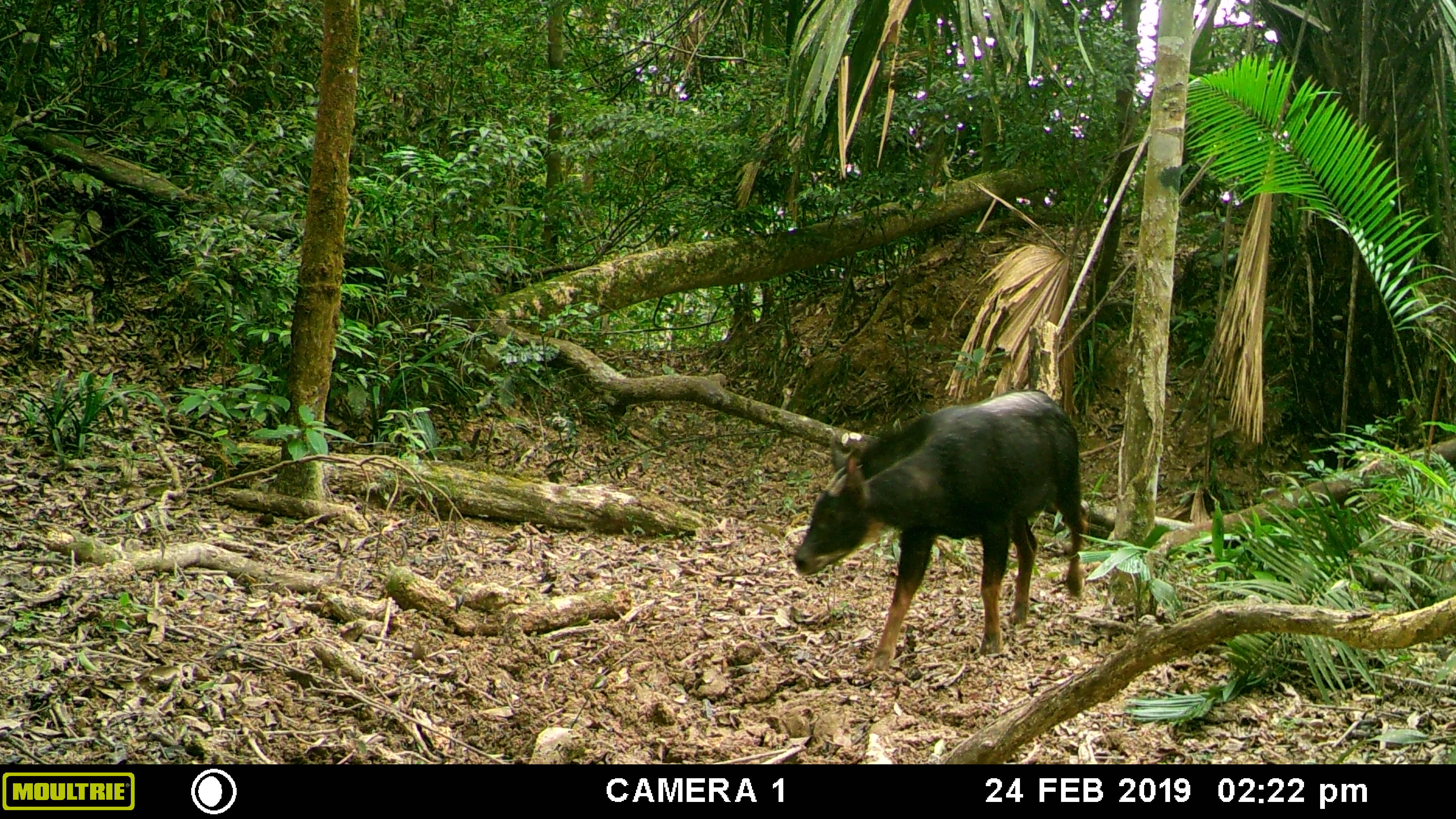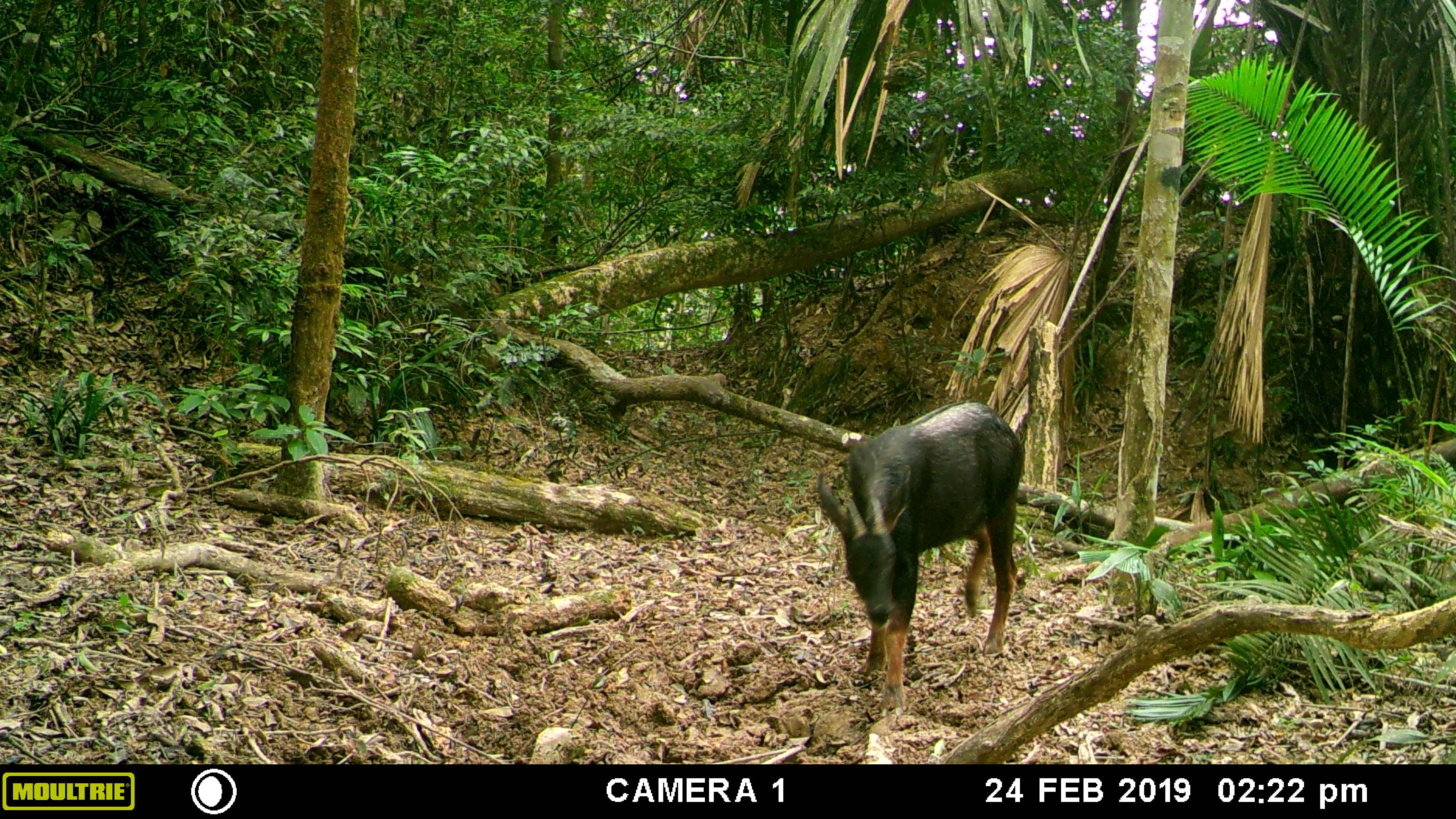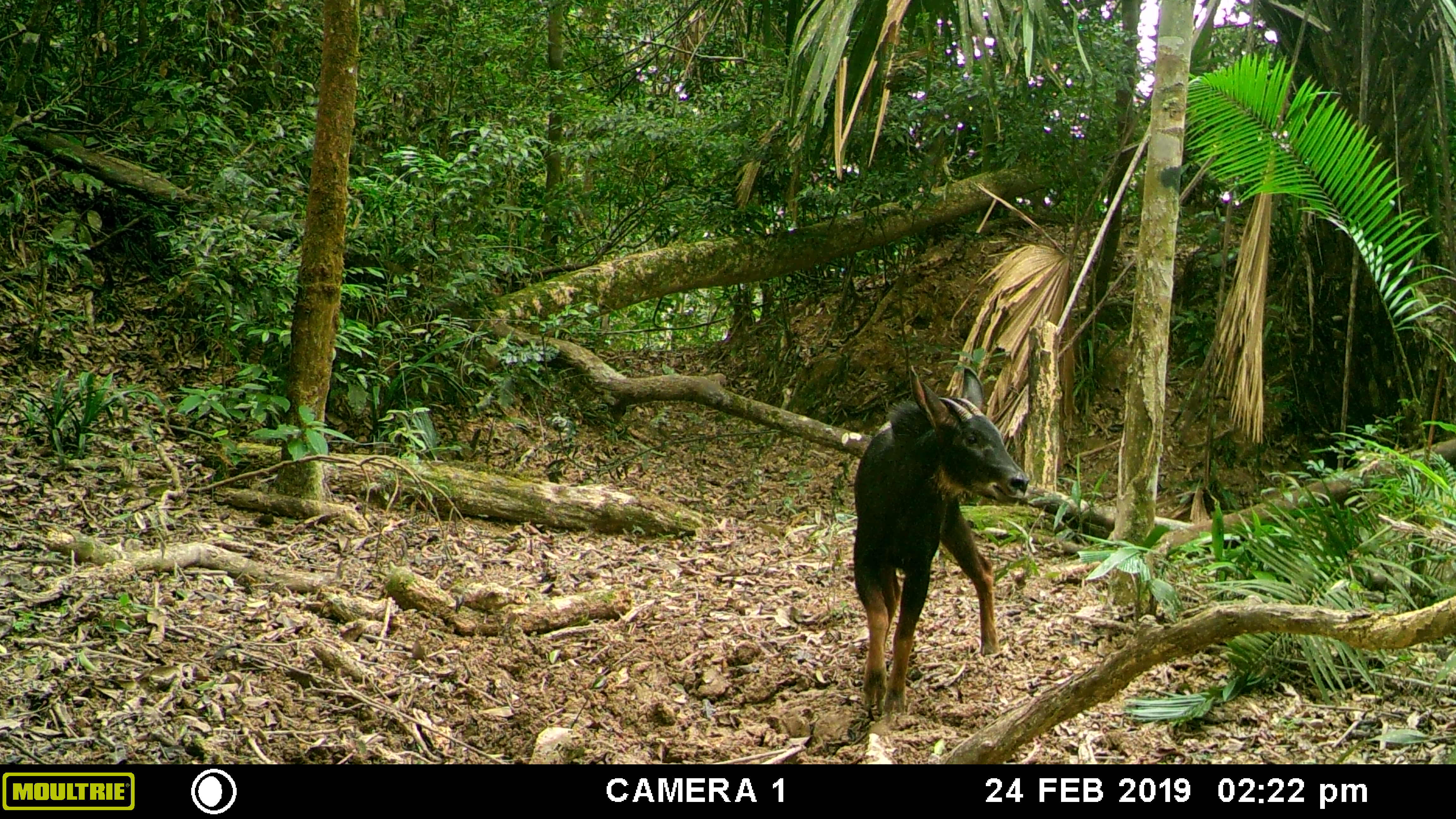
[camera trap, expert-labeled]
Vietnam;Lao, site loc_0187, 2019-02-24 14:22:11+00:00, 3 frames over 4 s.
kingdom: Animalia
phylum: Chordata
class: Mammalia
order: Artiodactyla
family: Bovidae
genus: Capricornis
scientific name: Capricornis sumatraensis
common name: chinese serow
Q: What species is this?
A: Chinese serow (Capricornis sumatraensis).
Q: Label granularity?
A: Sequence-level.